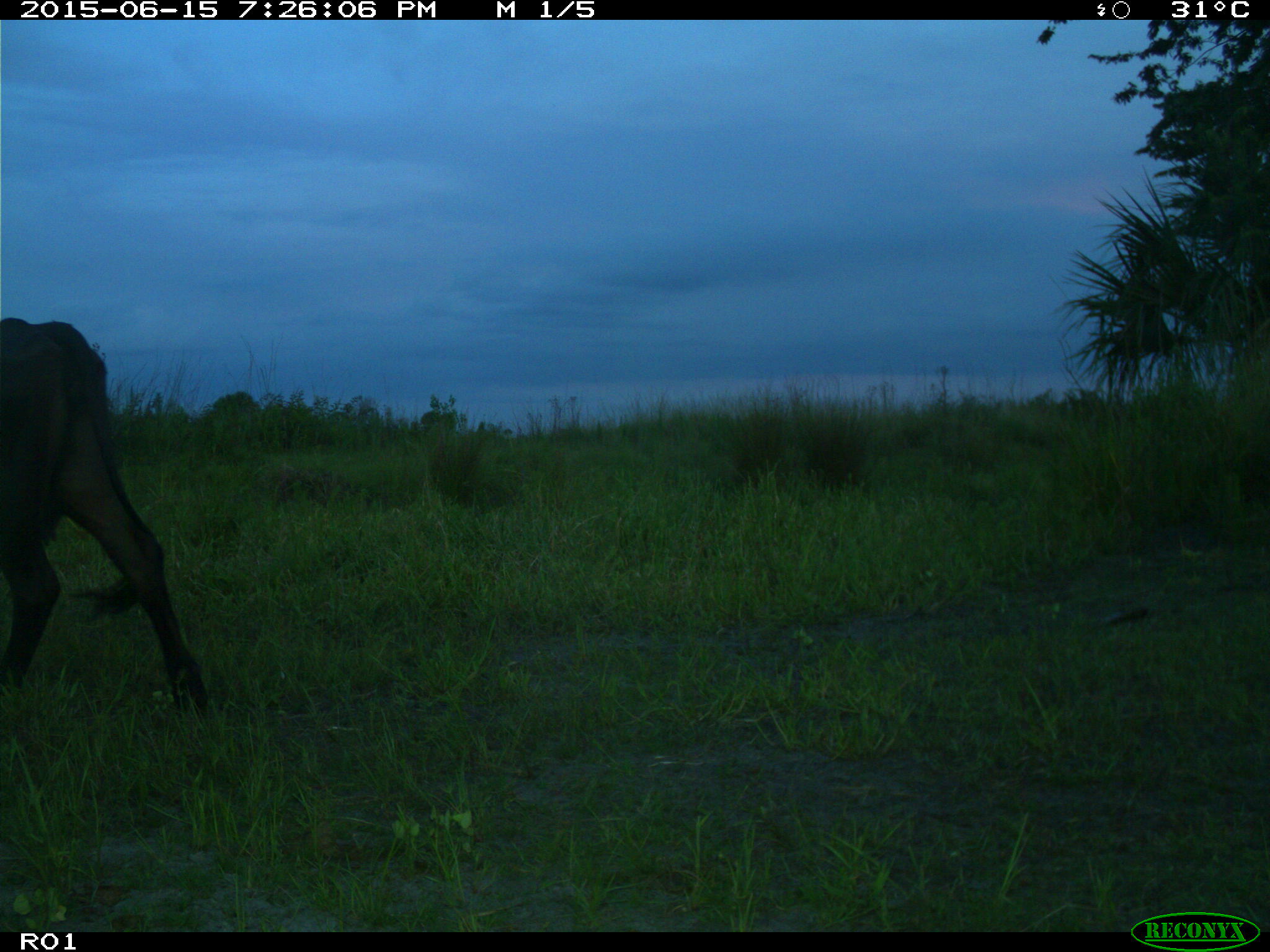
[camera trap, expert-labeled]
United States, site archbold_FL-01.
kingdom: Animalia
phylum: Chordata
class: Mammalia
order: Artiodactyla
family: Bovidae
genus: Bos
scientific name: Bos taurus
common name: domestic cow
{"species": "Bos taurus (domestic cow)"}